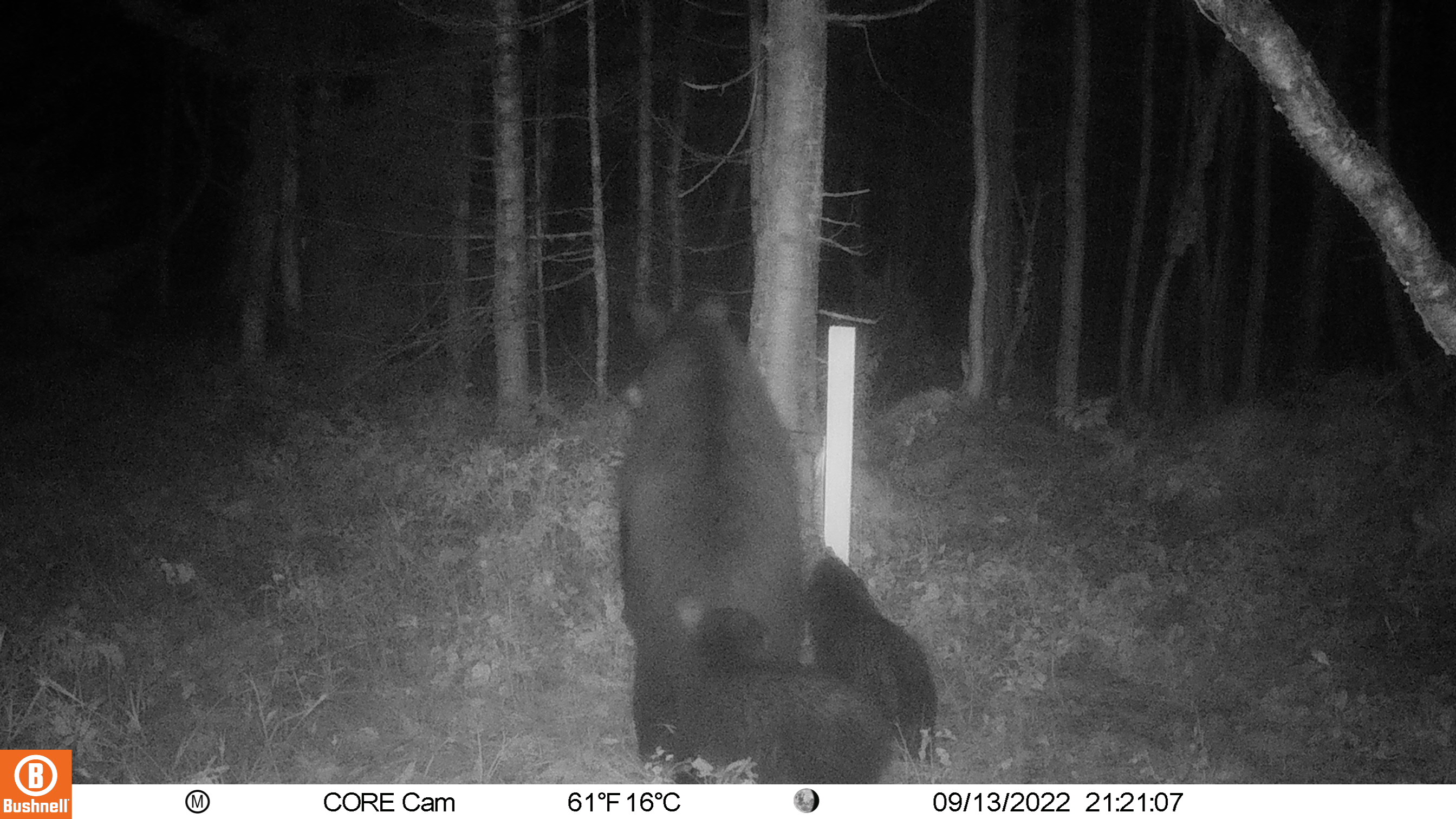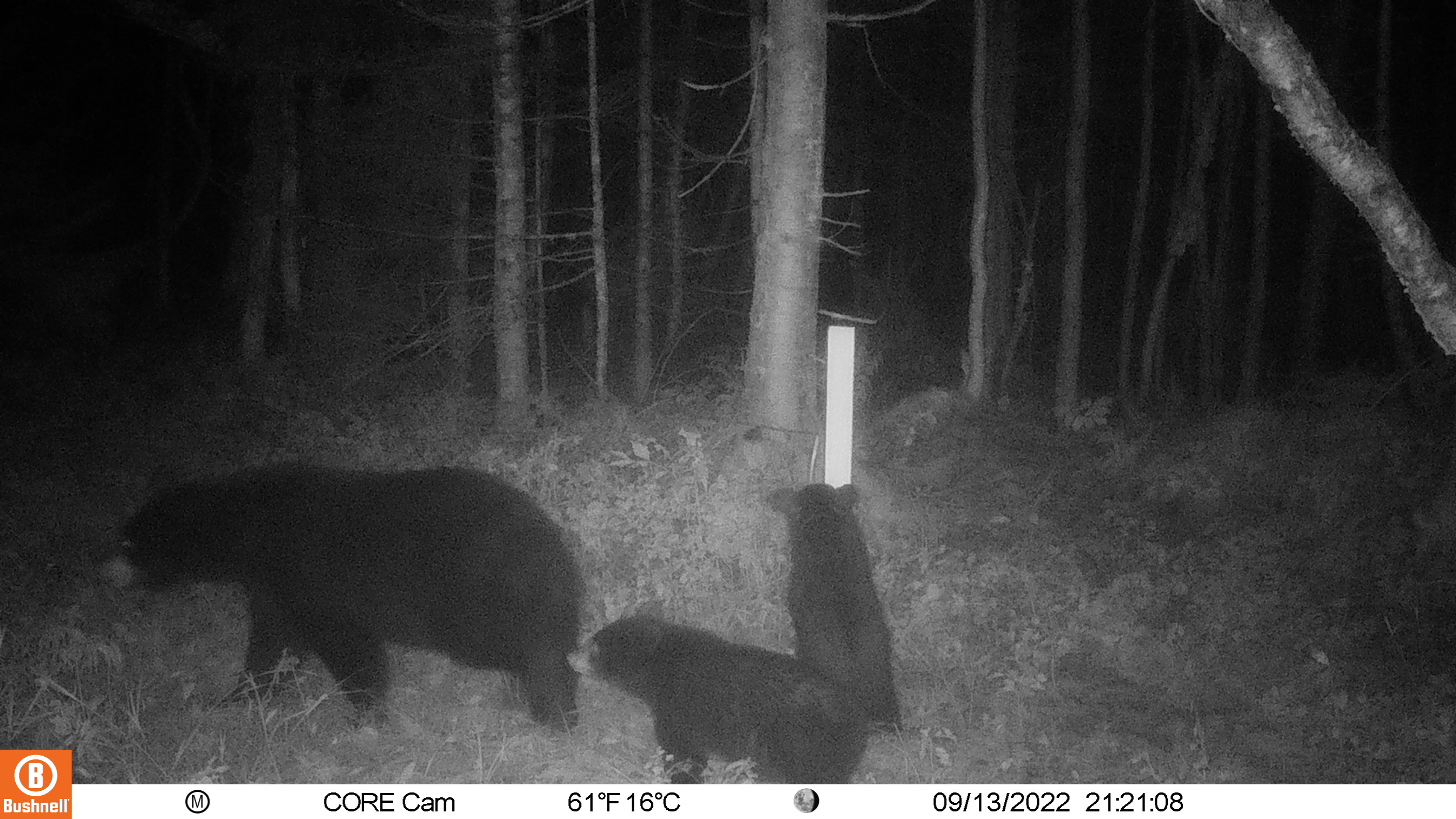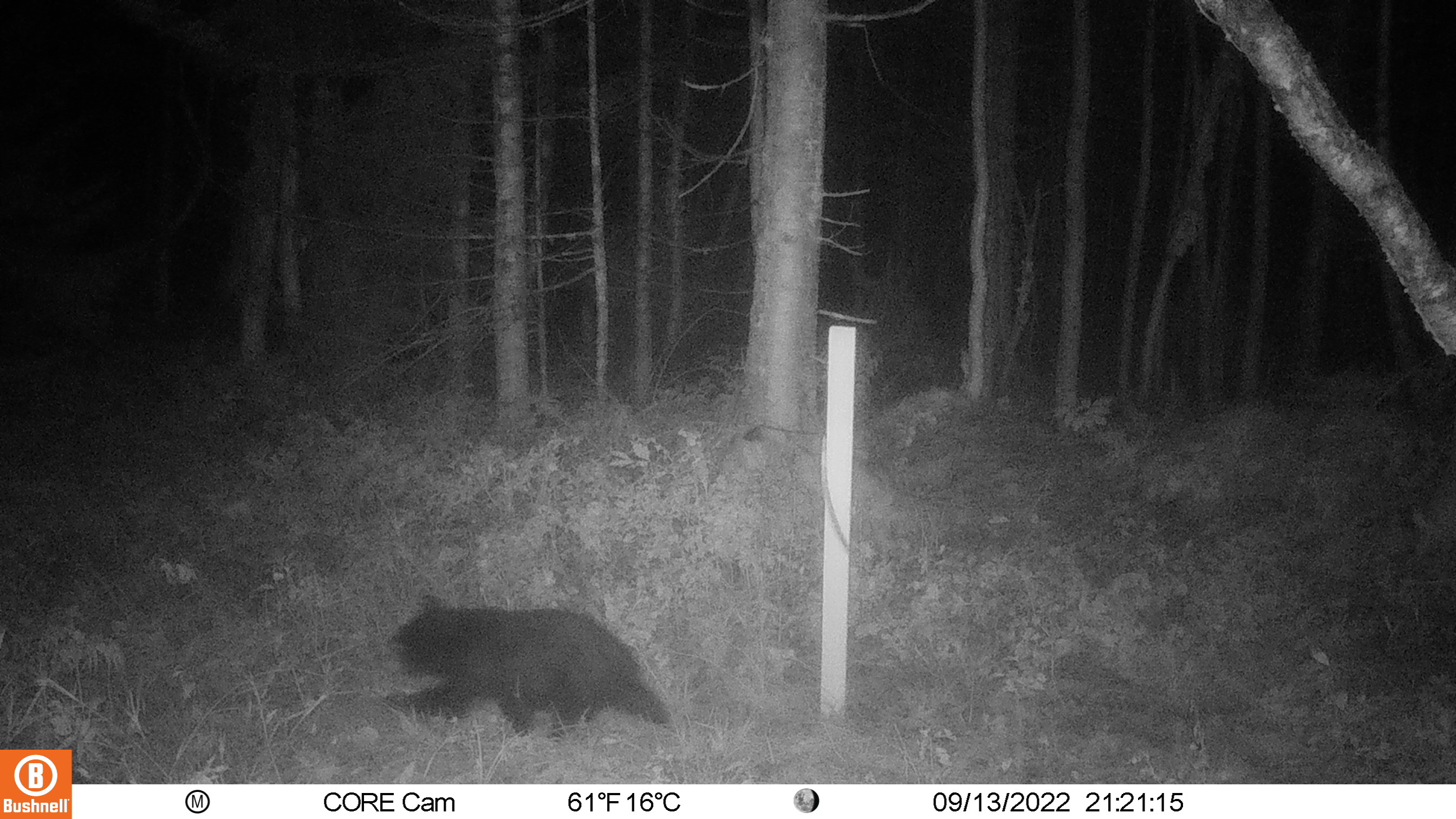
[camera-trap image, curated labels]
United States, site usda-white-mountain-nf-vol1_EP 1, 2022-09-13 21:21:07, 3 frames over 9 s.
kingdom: Animalia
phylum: Chordata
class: Mammalia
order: Carnivora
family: Ursidae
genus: Ursus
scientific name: Ursus americanus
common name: black bear